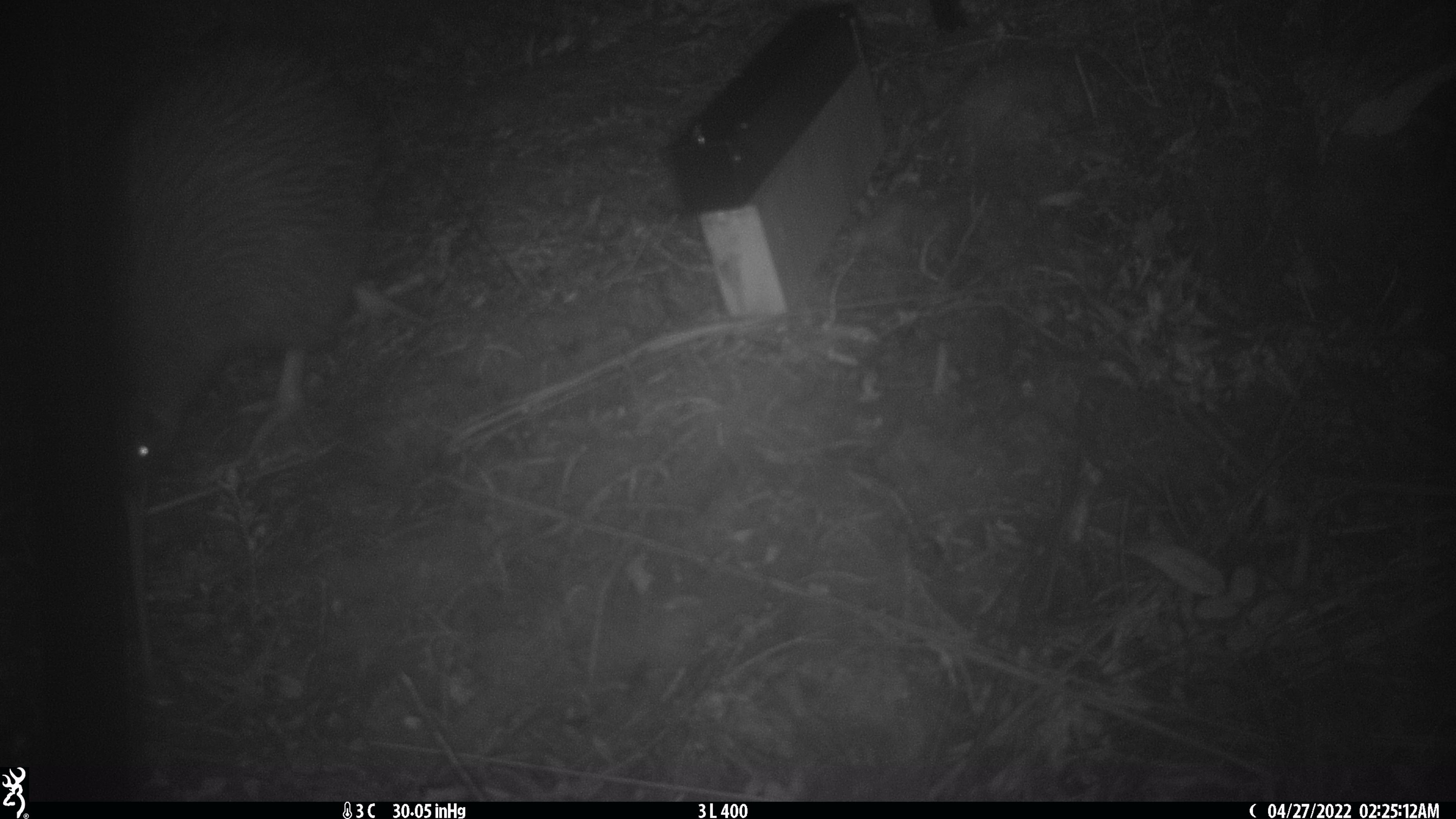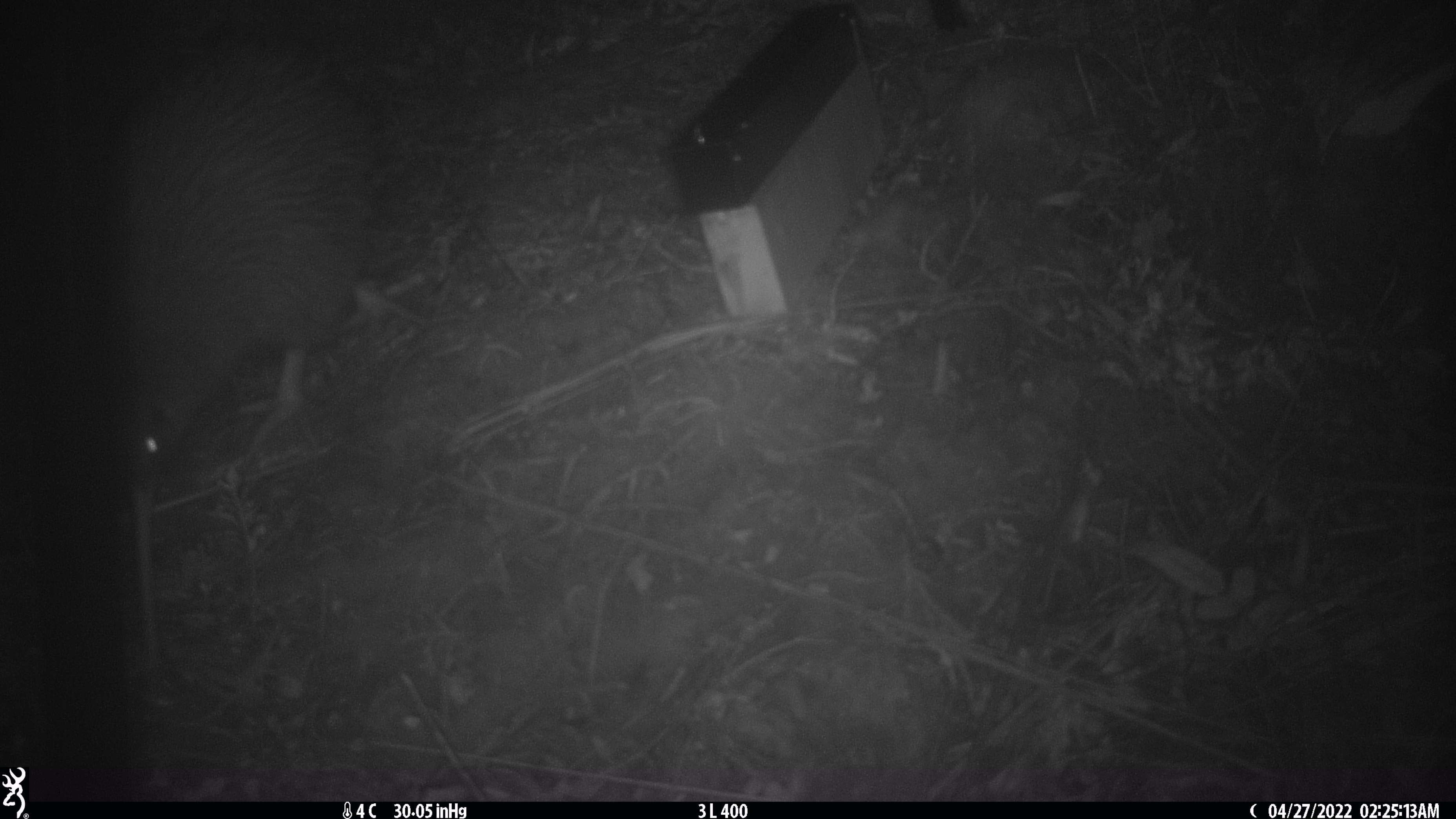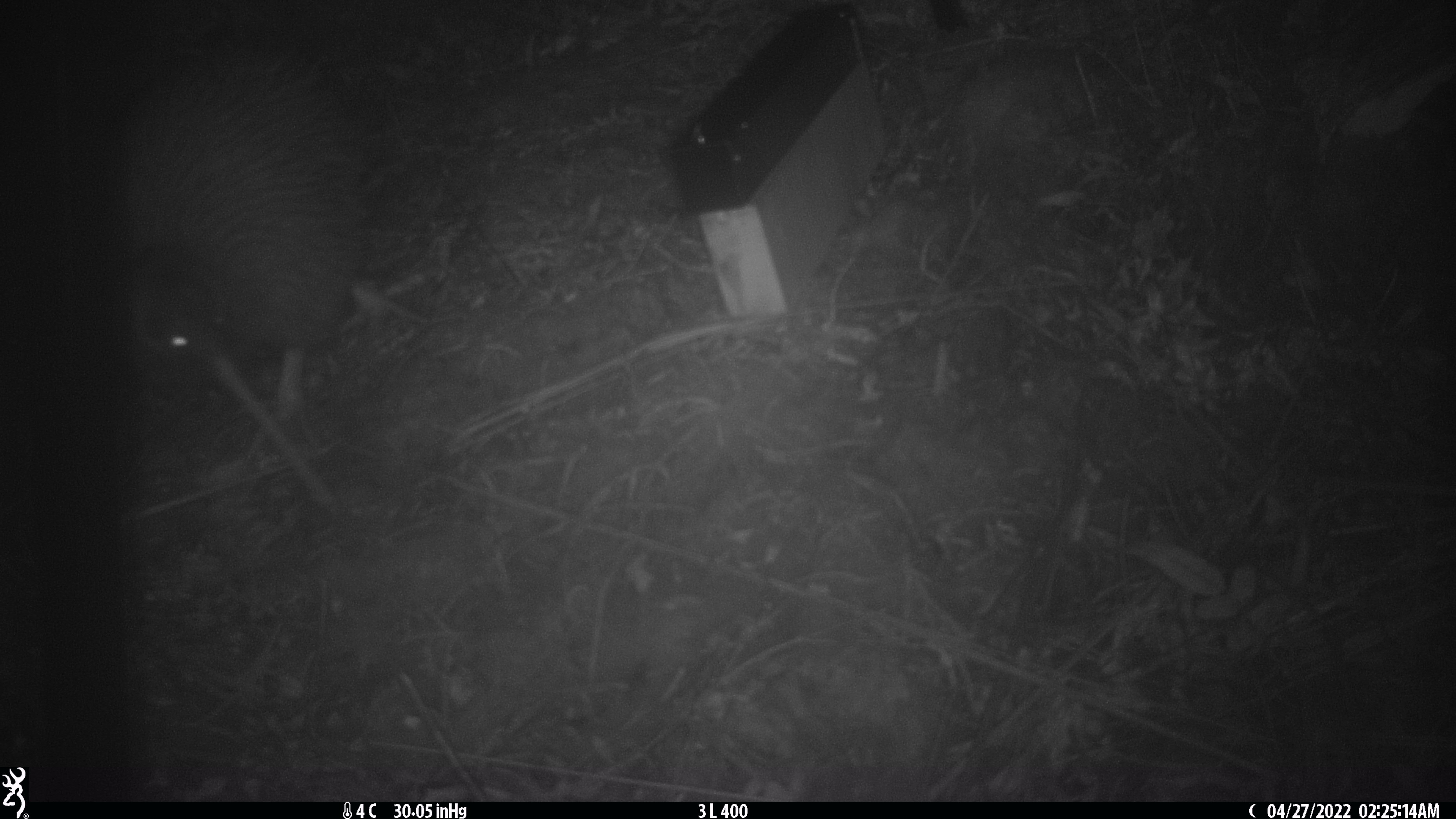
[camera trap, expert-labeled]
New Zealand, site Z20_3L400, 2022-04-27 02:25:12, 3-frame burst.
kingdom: Animalia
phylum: Chordata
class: Aves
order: Apterygiformes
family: Apterygidae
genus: Apteryx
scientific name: Apteryx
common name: kiwi